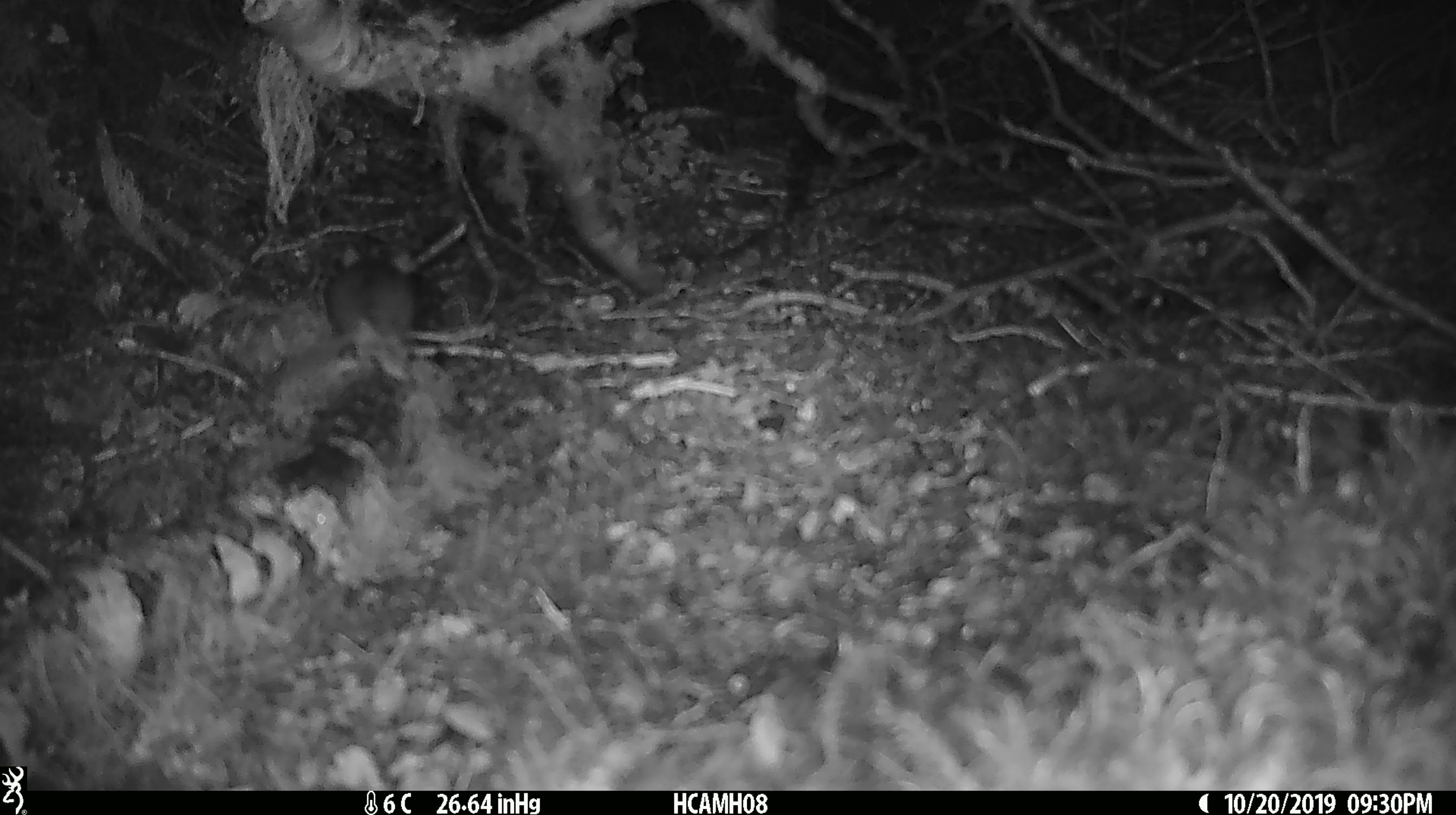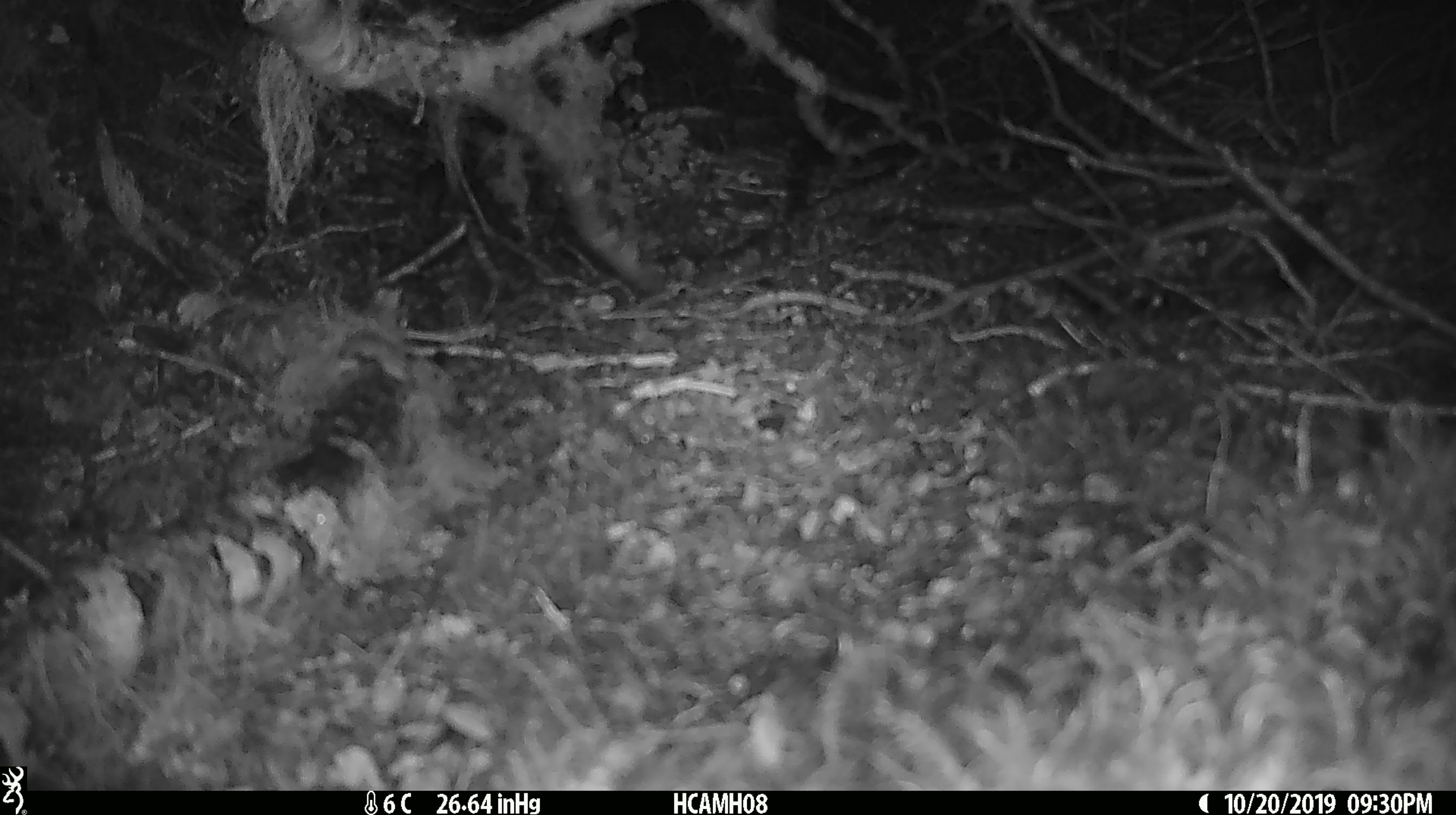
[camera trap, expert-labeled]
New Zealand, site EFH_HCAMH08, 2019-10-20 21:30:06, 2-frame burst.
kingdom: Animalia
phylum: Chordata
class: Mammalia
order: Rodentia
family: Muridae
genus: Mus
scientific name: Mus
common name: mouse